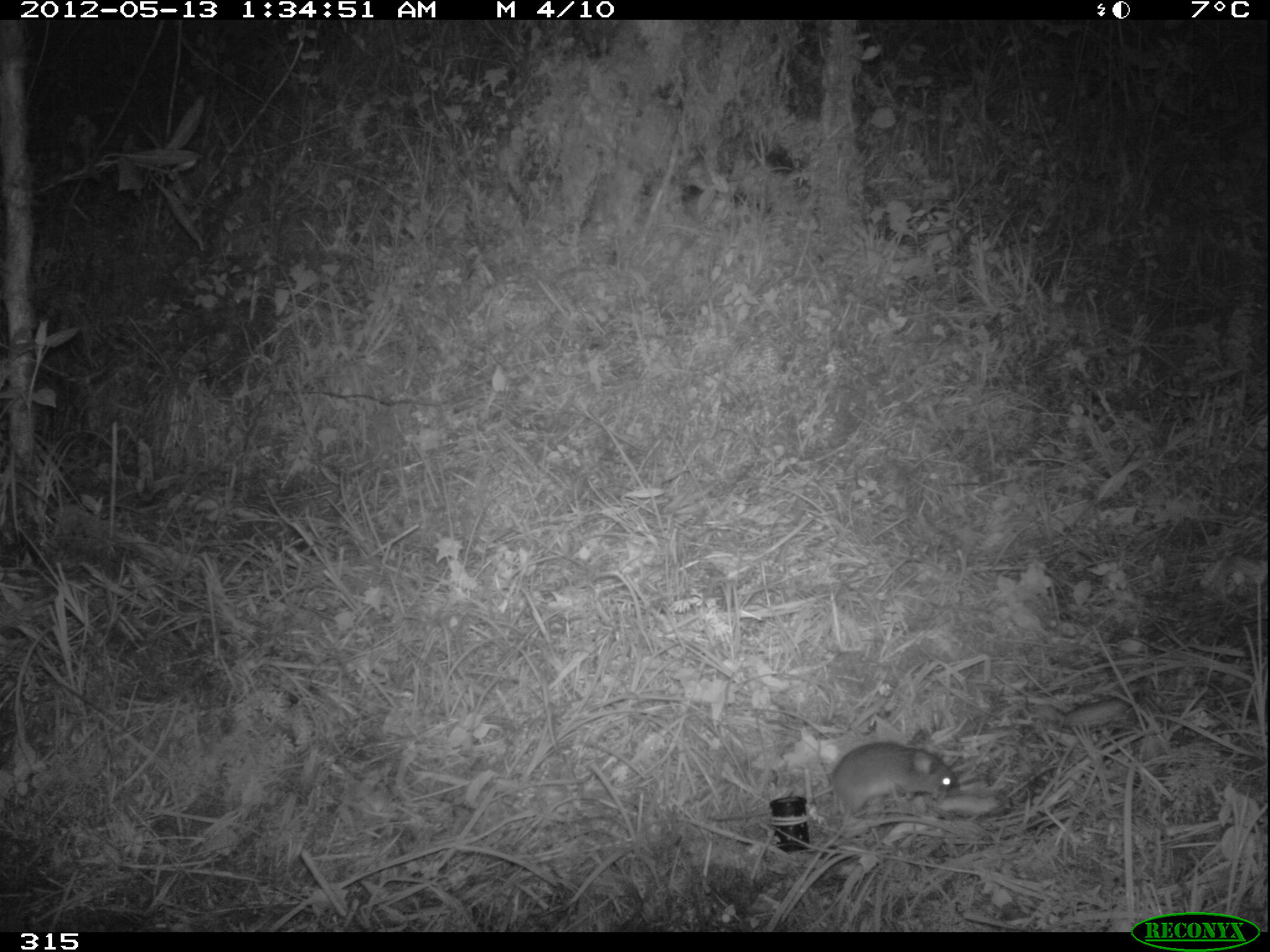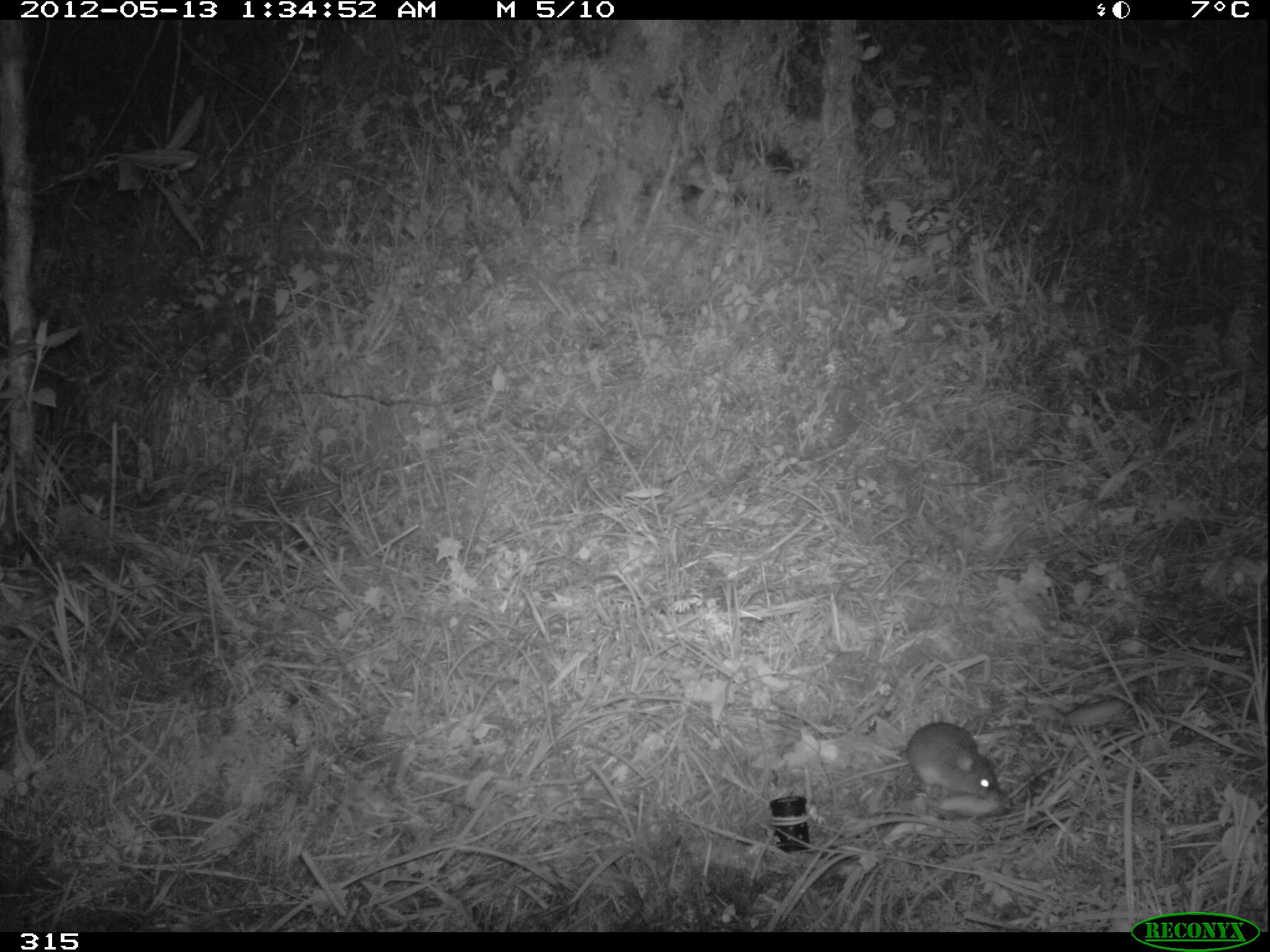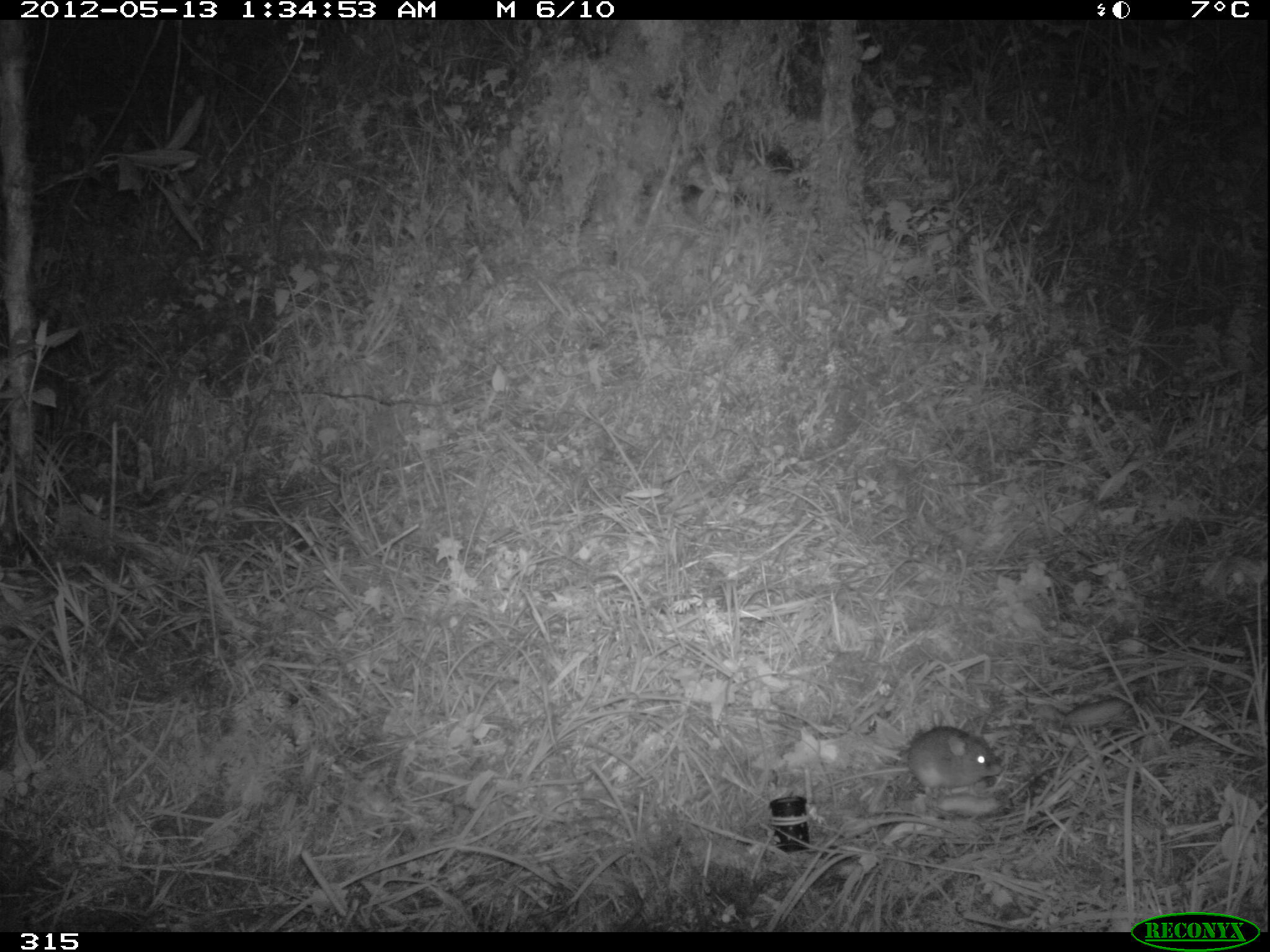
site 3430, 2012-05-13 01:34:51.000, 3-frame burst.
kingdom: Animalia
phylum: Chordata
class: Mammalia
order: Rodentia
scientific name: Rodentia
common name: rodents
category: unknown rodent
Unknown rodent (rodents) (Rodentia).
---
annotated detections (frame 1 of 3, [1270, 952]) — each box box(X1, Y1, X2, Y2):
unknown rodent: box(701, 735, 964, 828)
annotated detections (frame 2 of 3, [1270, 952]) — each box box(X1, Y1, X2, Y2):
unknown rodent: box(817, 718, 1012, 810)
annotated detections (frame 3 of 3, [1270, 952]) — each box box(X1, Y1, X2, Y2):
unknown rodent: box(809, 722, 1008, 802)